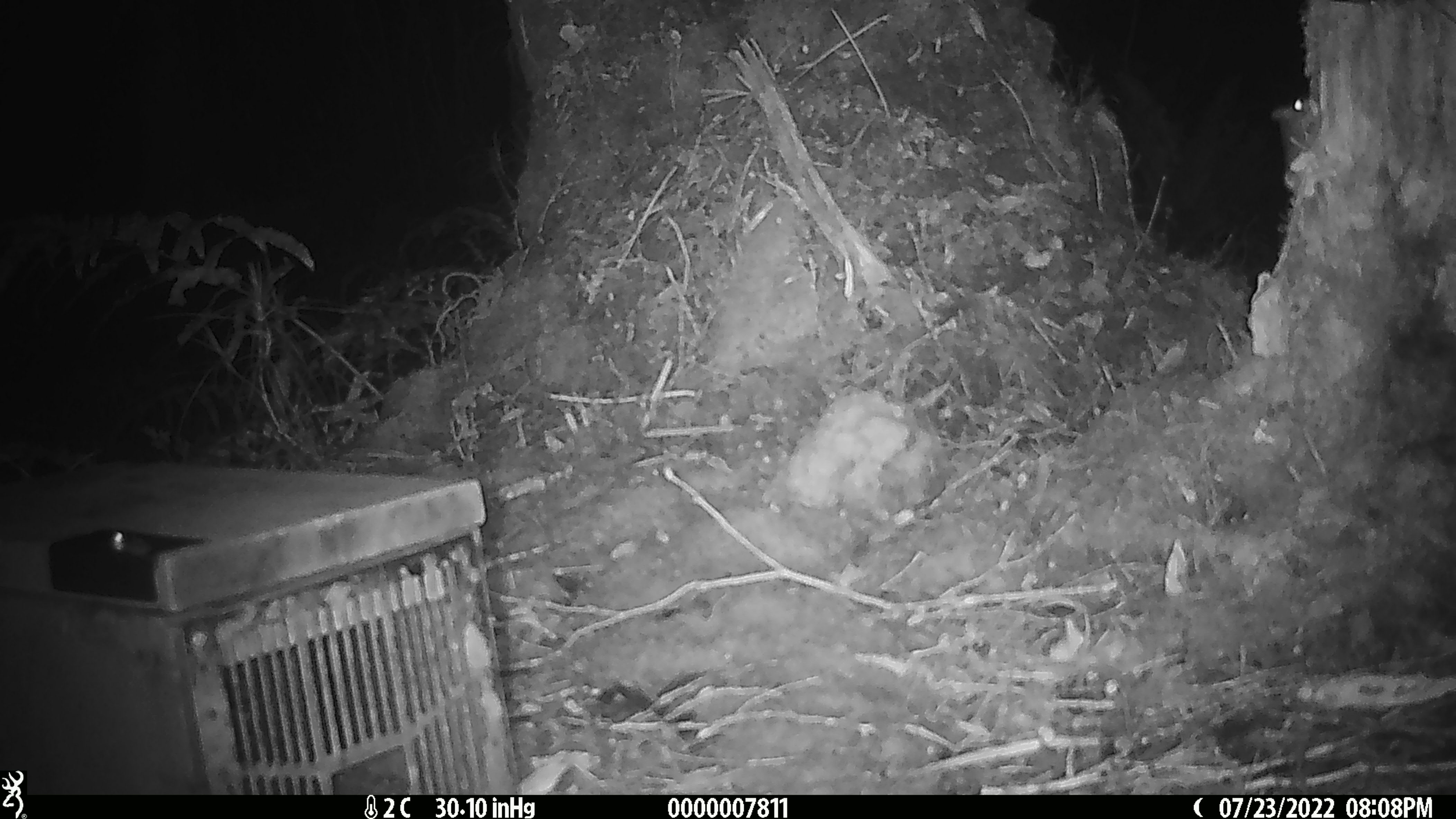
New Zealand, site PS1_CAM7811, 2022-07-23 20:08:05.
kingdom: Animalia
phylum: Chordata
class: Mammalia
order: Rodentia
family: Muridae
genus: Mus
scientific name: Mus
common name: mouse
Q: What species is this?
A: Mouse (Mus).